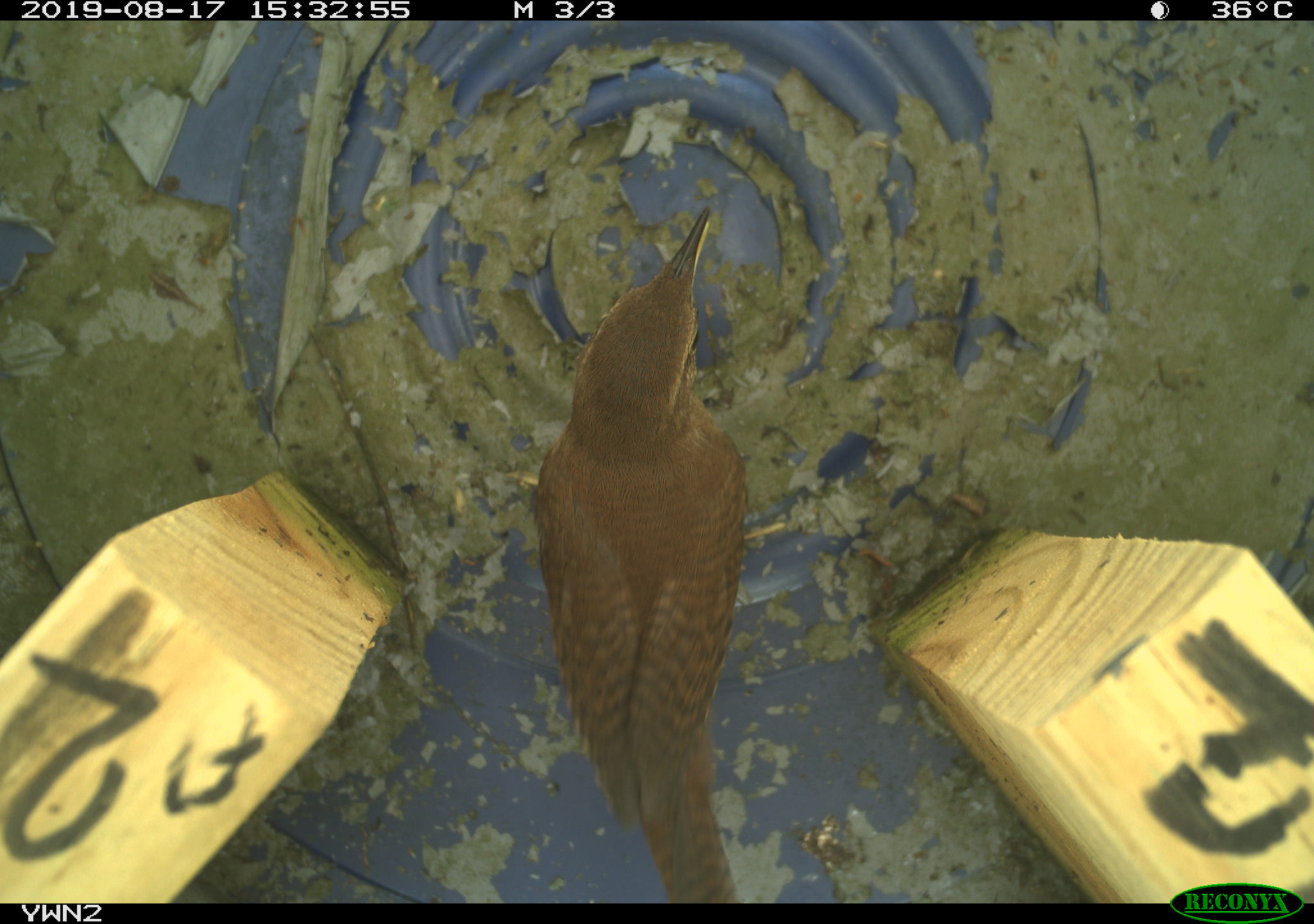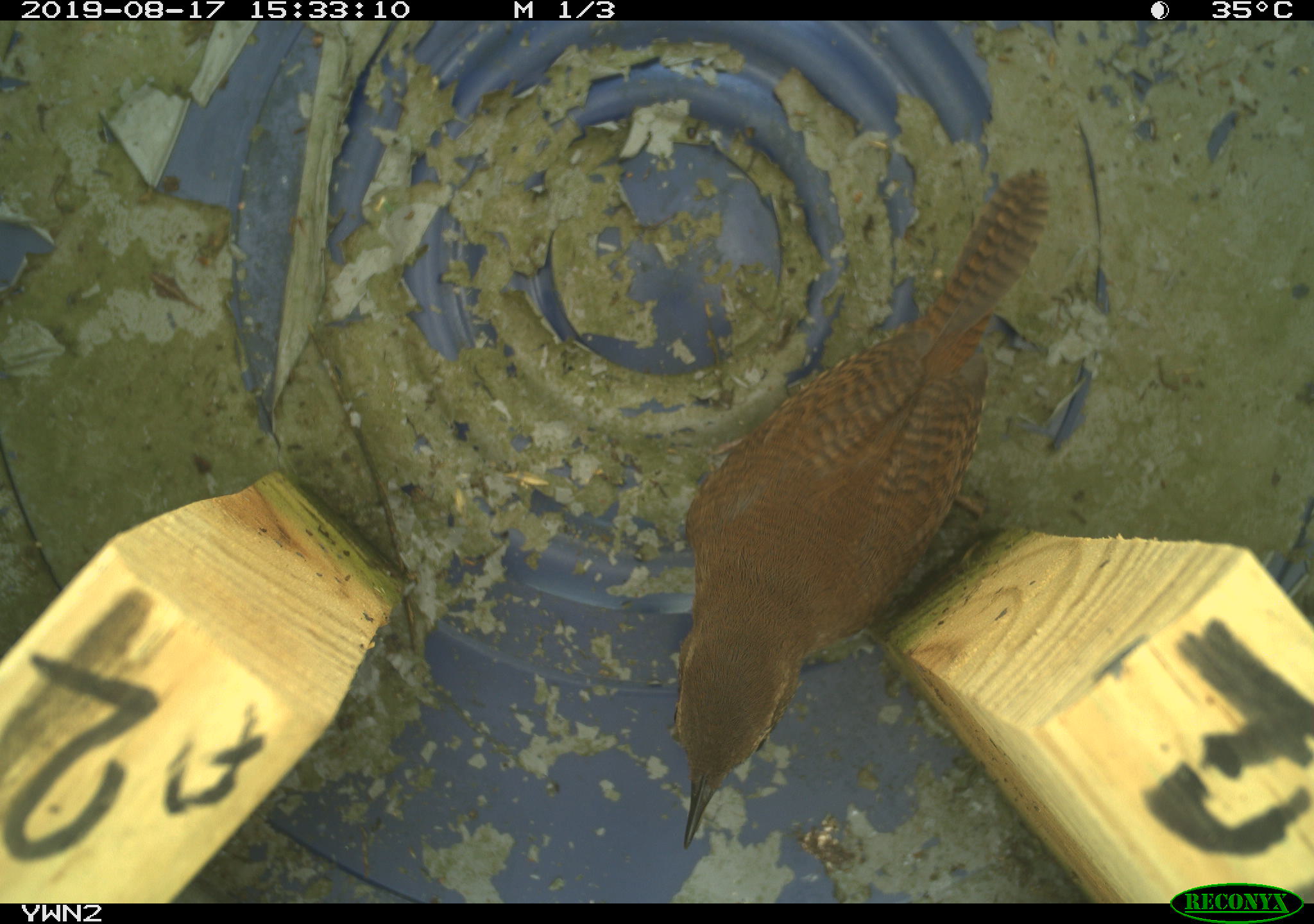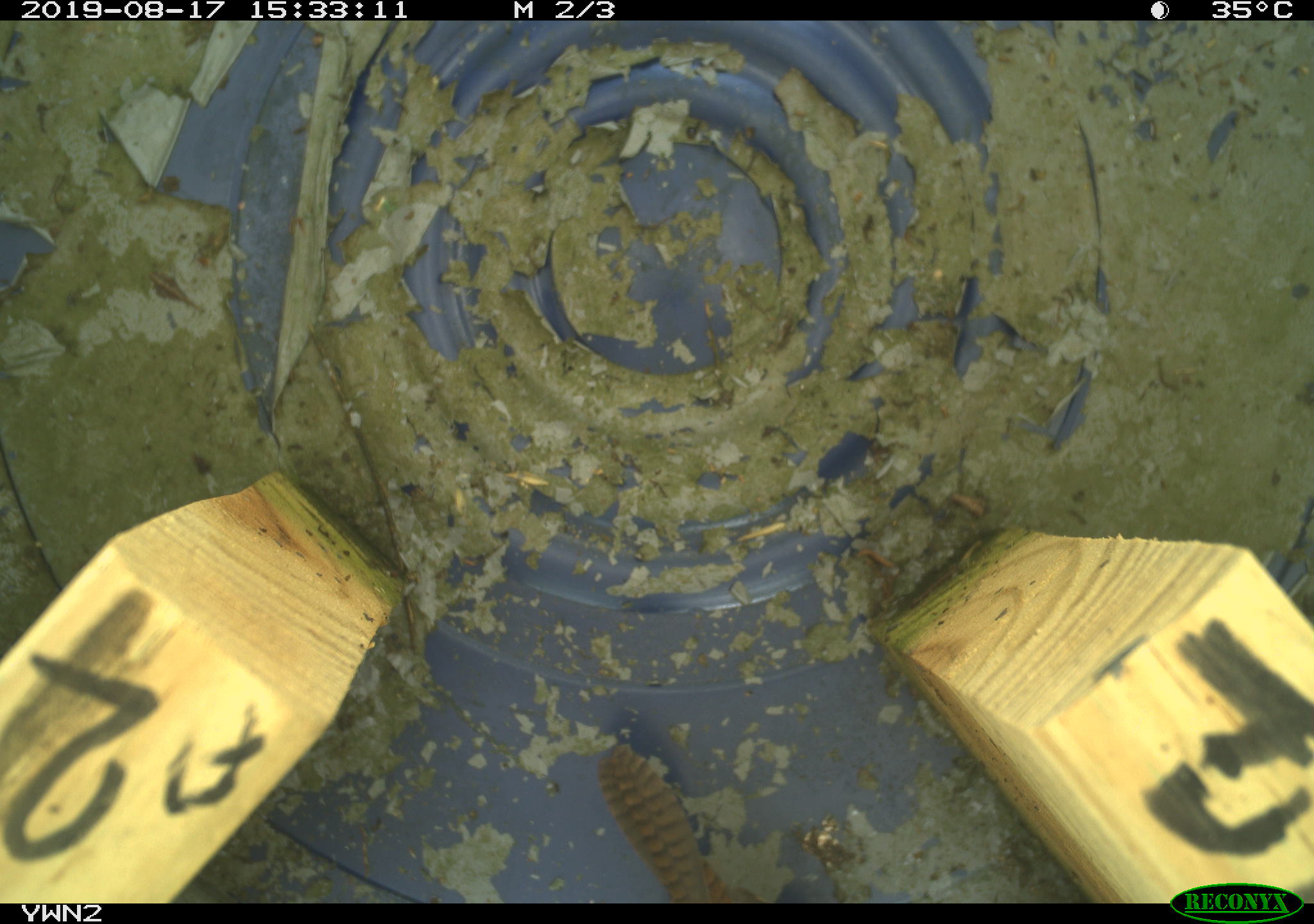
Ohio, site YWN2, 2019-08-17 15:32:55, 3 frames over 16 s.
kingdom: Animalia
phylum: Chordata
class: Aves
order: Passeriformes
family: Troglodytidae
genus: Troglodytes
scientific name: Troglodytes aedon aedon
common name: northern house wren